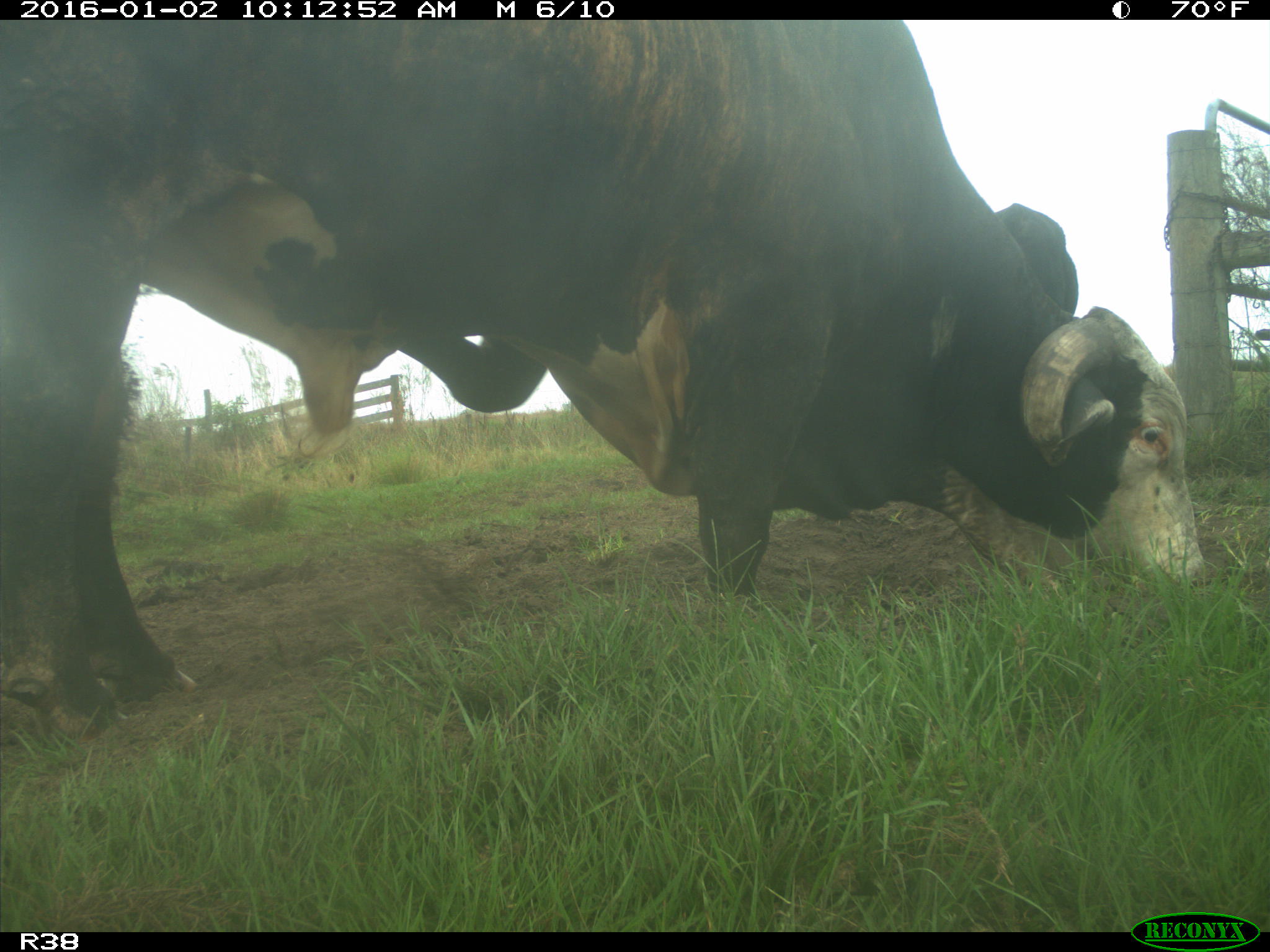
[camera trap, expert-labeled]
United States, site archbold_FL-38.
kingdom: Animalia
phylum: Chordata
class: Mammalia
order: Artiodactyla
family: Bovidae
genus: Bos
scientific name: Bos taurus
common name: domestic cow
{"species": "Bos taurus (domestic cow)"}